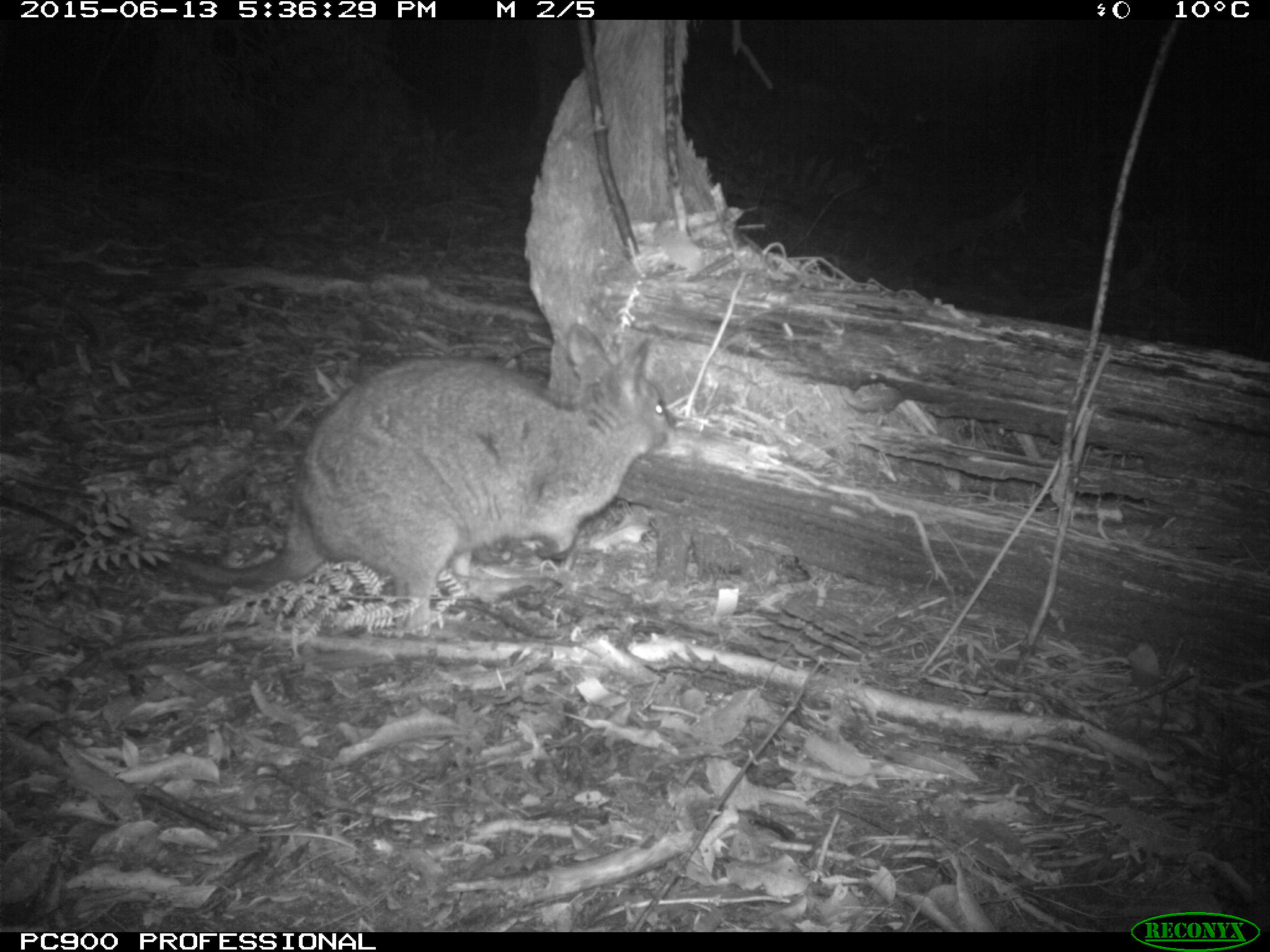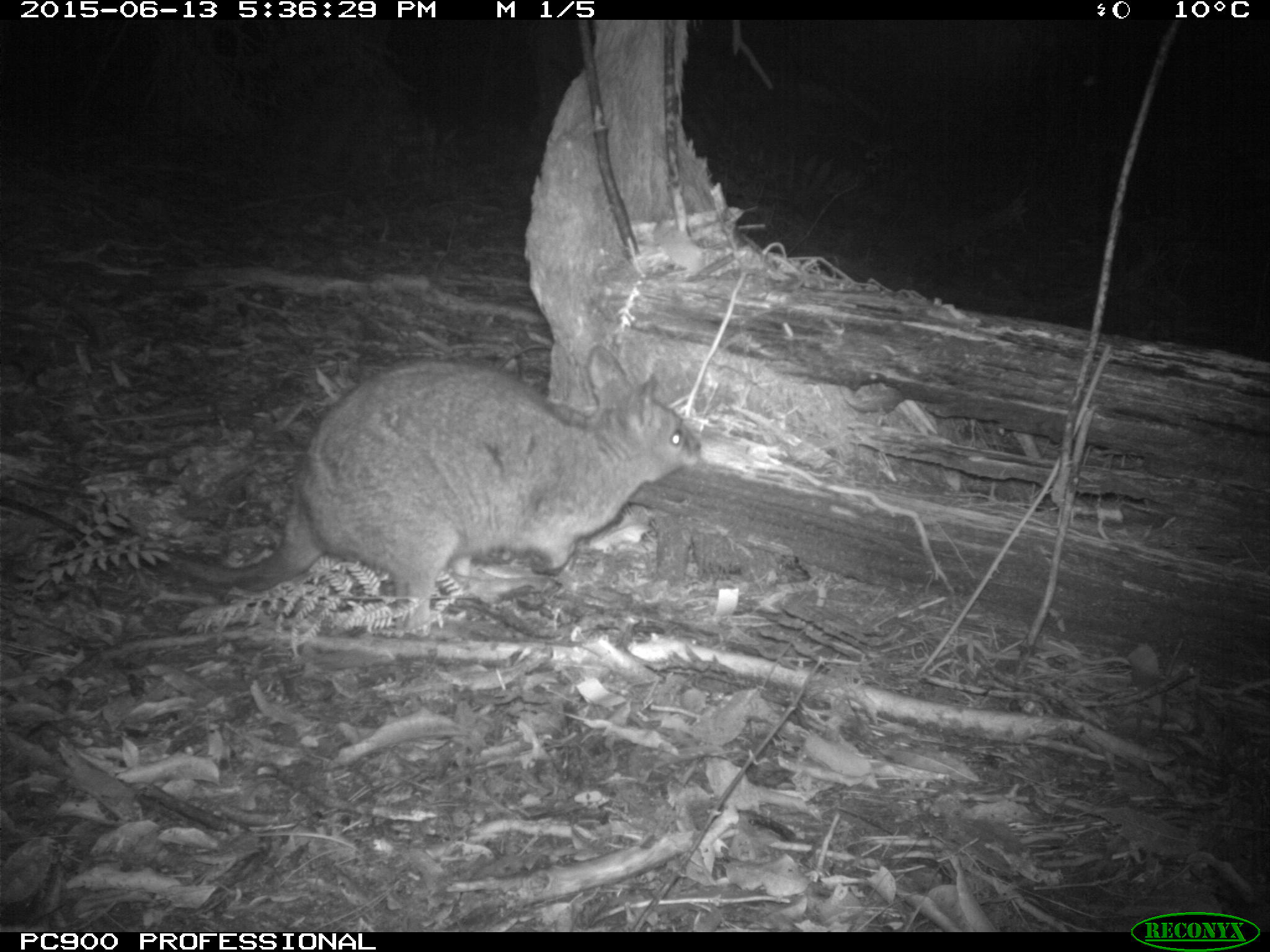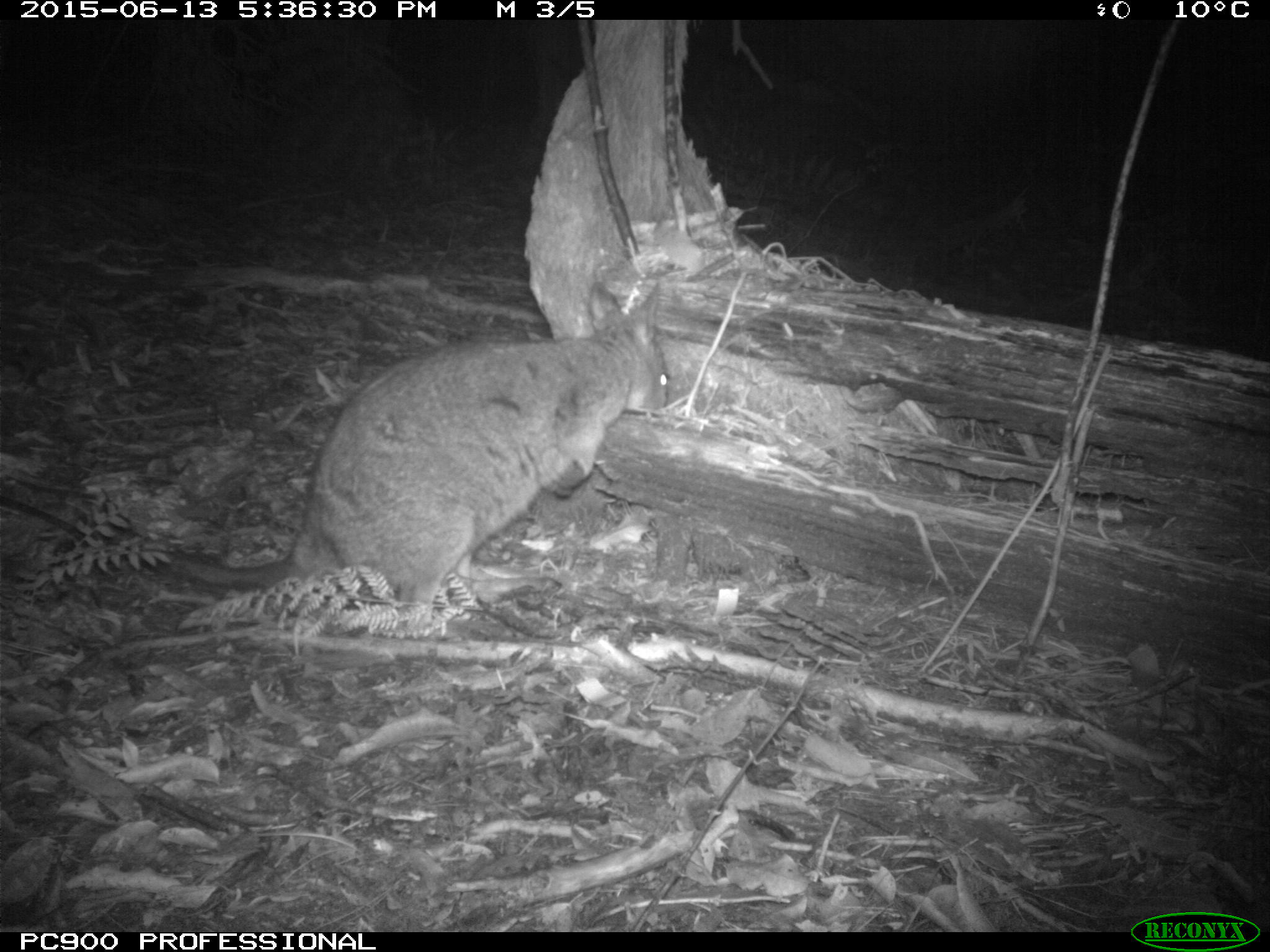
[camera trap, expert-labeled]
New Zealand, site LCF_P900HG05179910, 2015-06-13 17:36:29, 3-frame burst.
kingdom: Animalia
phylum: Chordata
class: Mammalia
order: Diprotodontia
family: Macropodidae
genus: Notamacropus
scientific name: Notamacropus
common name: wallaby